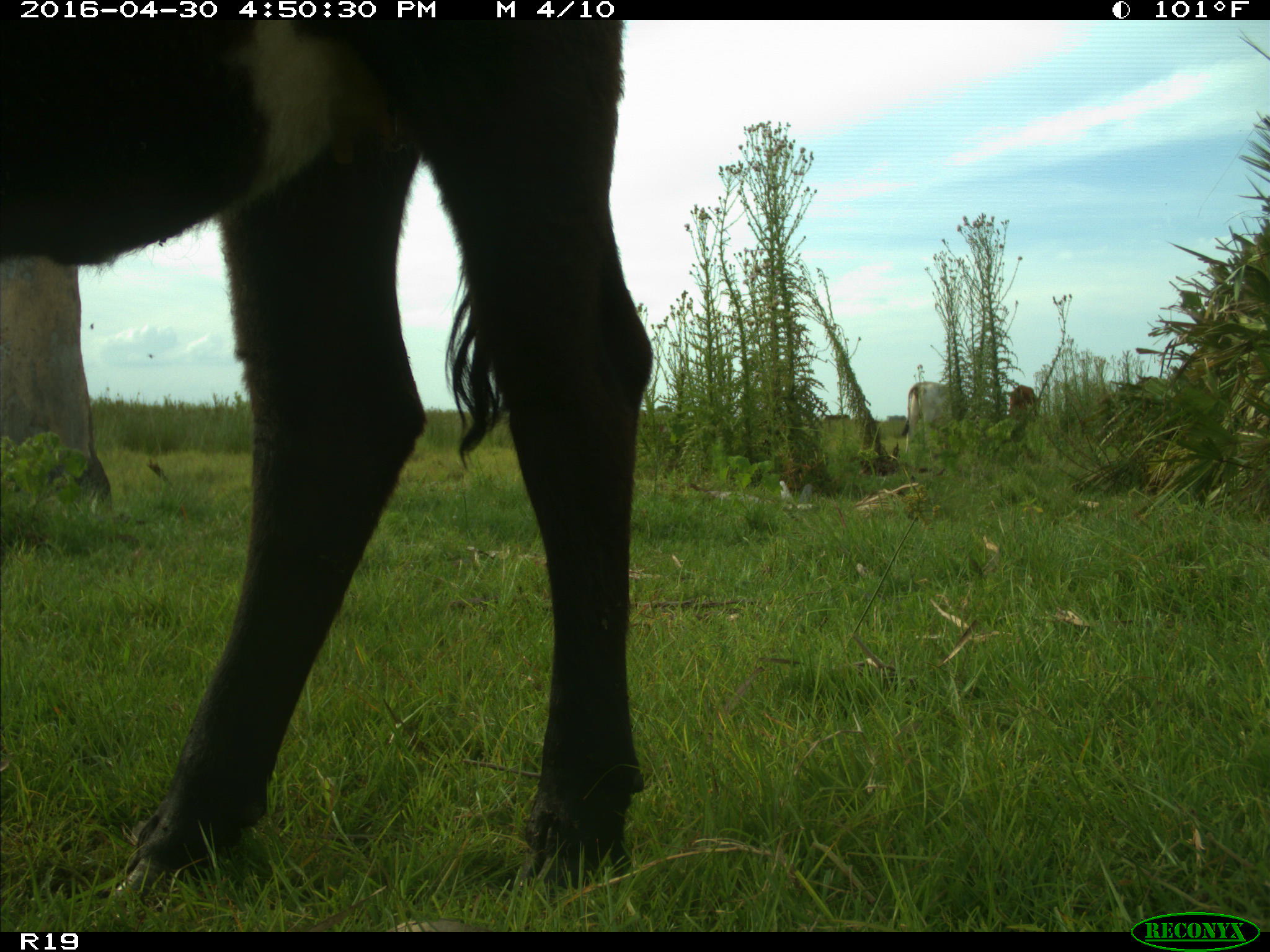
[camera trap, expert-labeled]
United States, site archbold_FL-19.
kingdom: Animalia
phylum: Chordata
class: Mammalia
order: Artiodactyla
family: Bovidae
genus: Bos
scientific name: Bos taurus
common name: domestic cow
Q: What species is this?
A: Bos taurus (domestic cow).